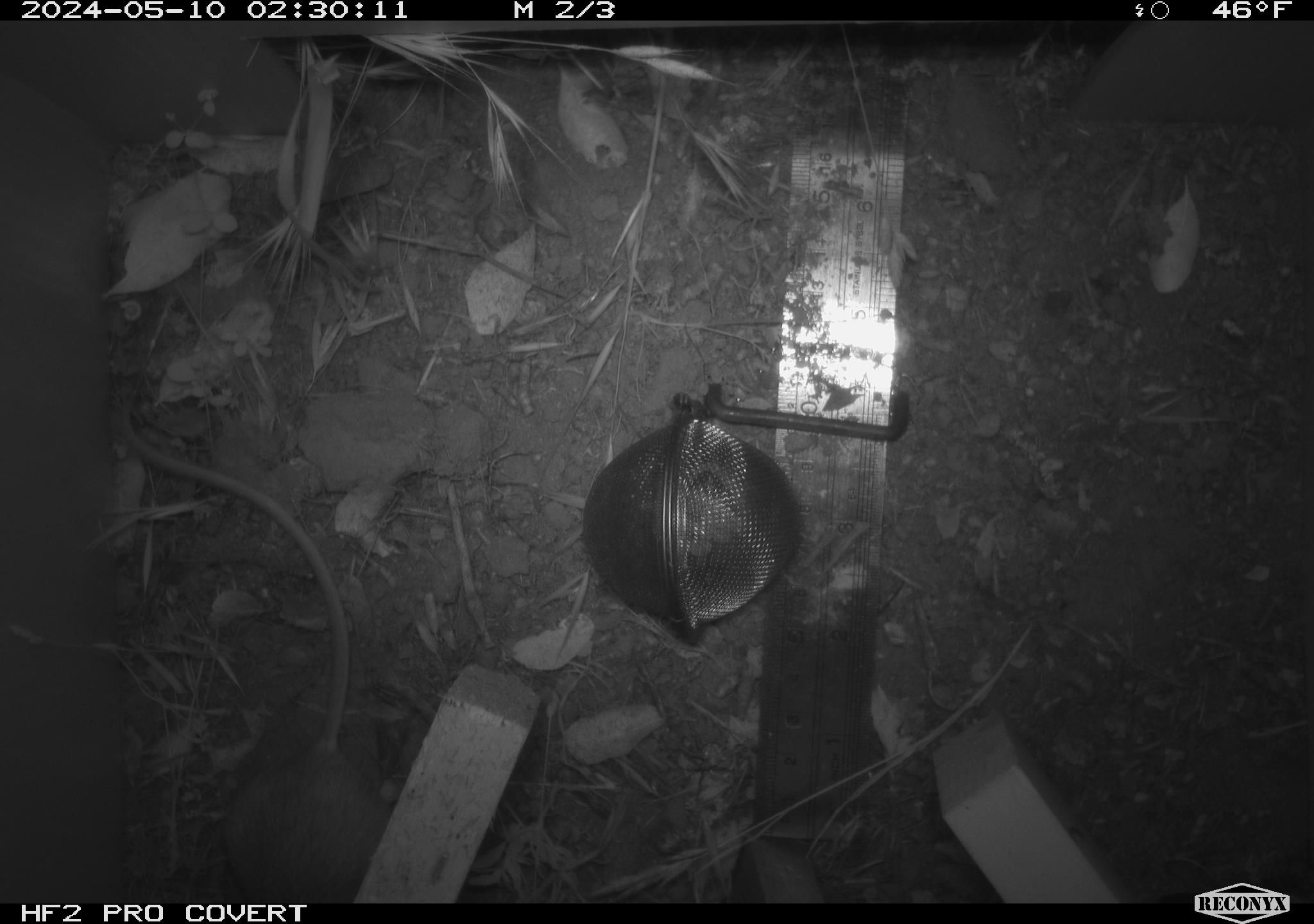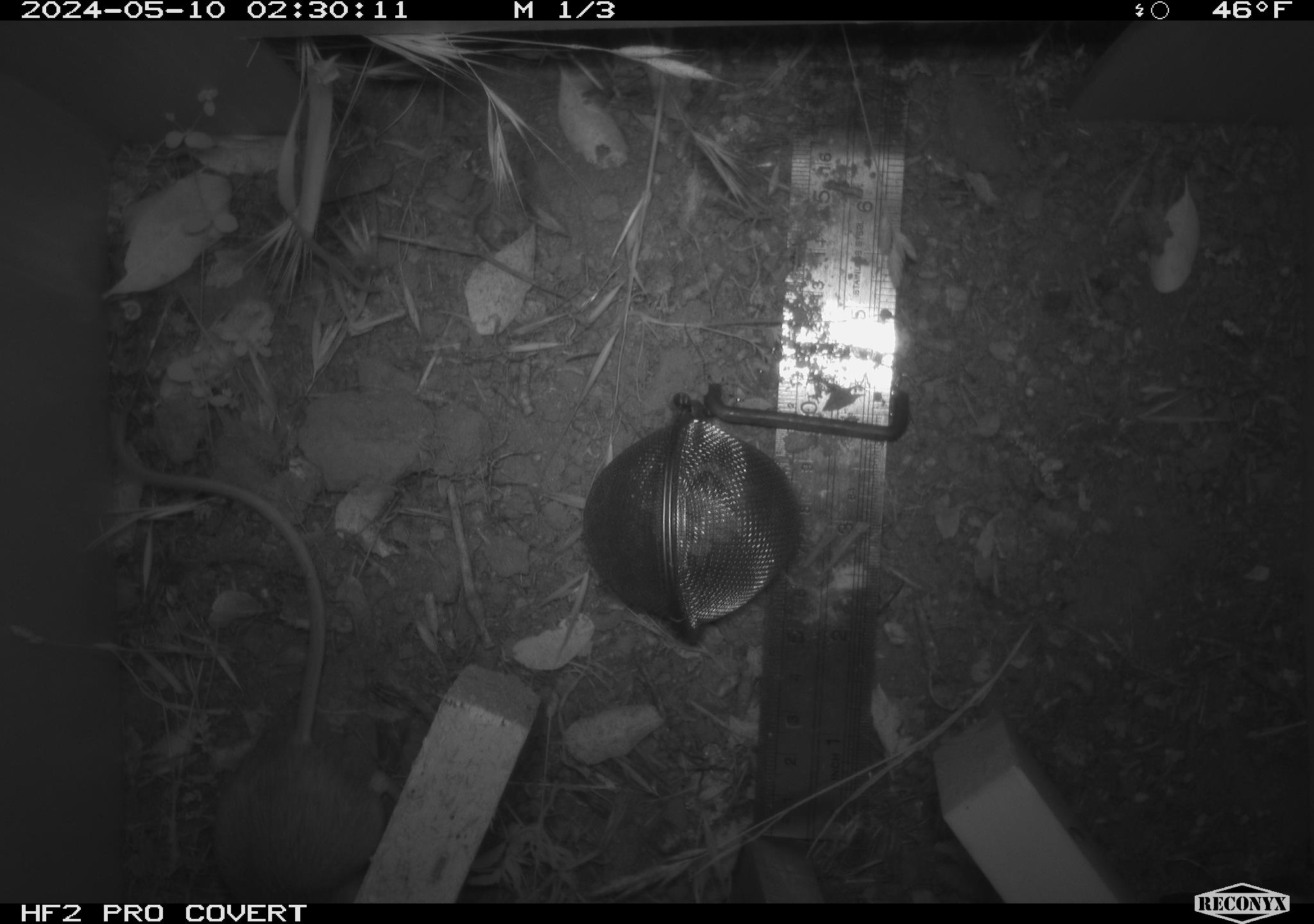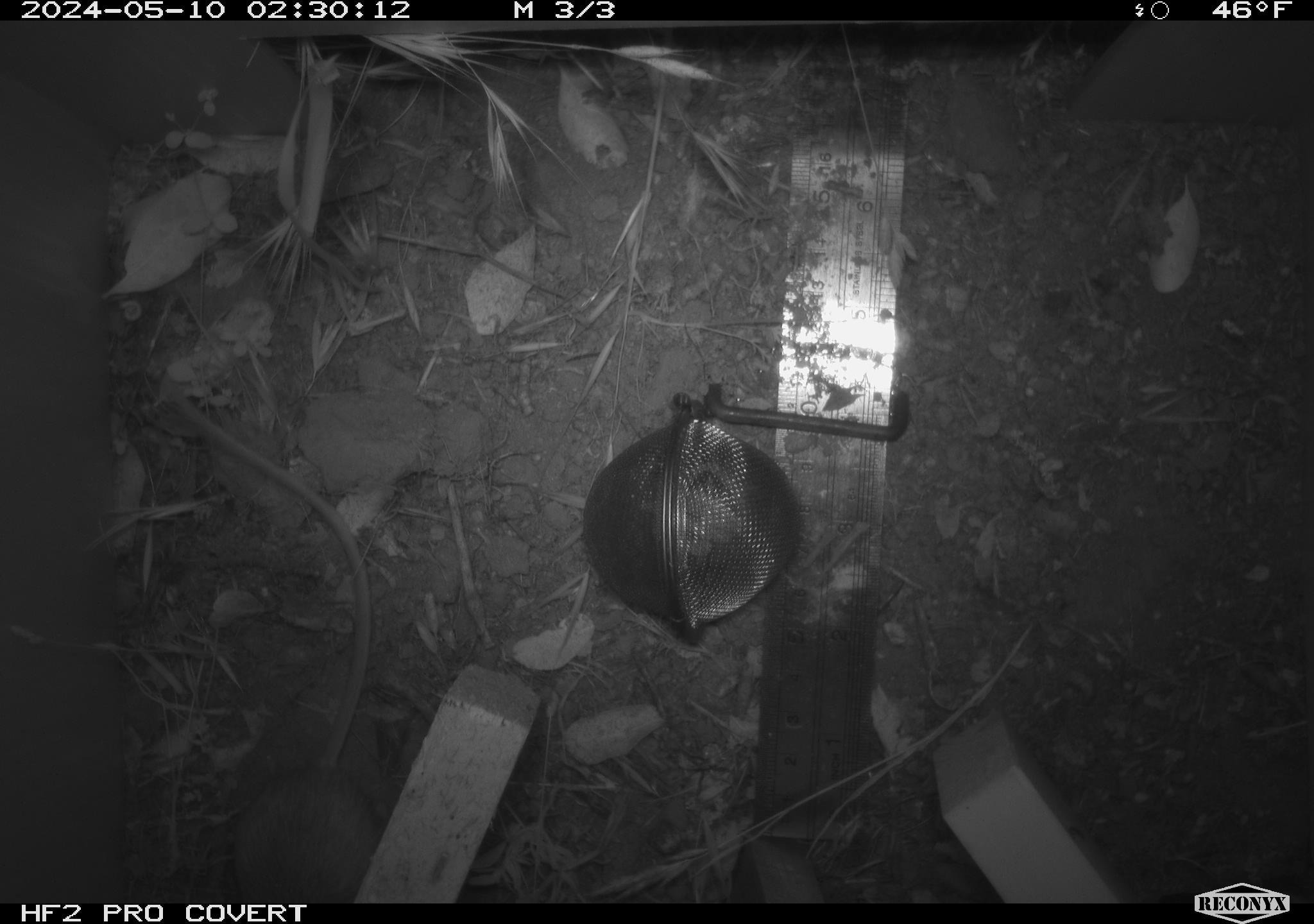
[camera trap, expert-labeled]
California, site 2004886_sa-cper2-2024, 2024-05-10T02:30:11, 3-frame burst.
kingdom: Animalia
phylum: Chordata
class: Mammalia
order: Rodentia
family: Heteromyidae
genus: Dipodomys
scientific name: Dipodomys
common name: kangaroo rats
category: dipodomys species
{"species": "dipodomys species (kangaroo rats) (Dipodomys)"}